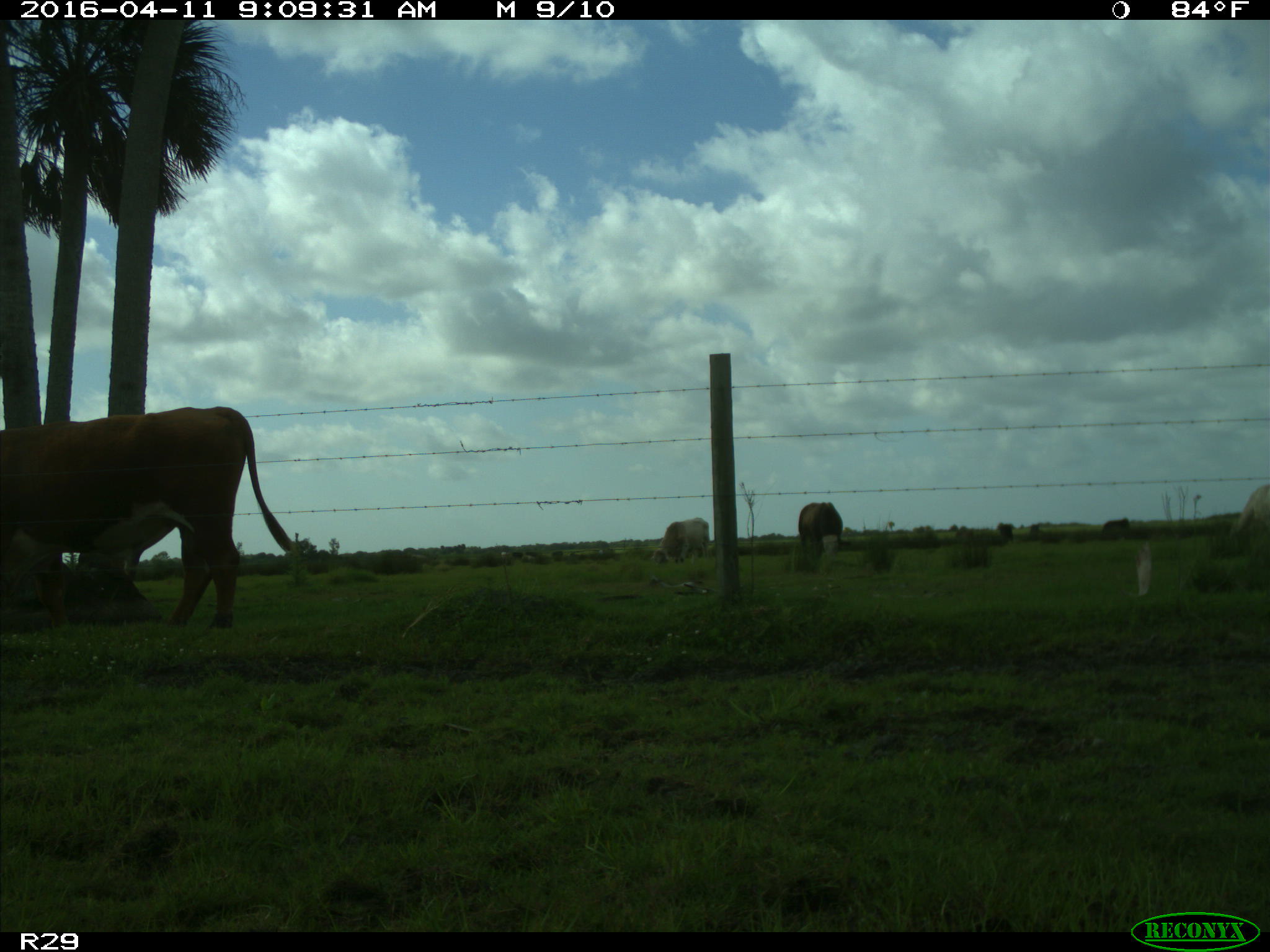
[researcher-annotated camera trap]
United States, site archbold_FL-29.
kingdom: Animalia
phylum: Chordata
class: Mammalia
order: Artiodactyla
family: Bovidae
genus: Bos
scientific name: Bos taurus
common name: domestic cow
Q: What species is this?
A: Bos taurus (domestic cow).